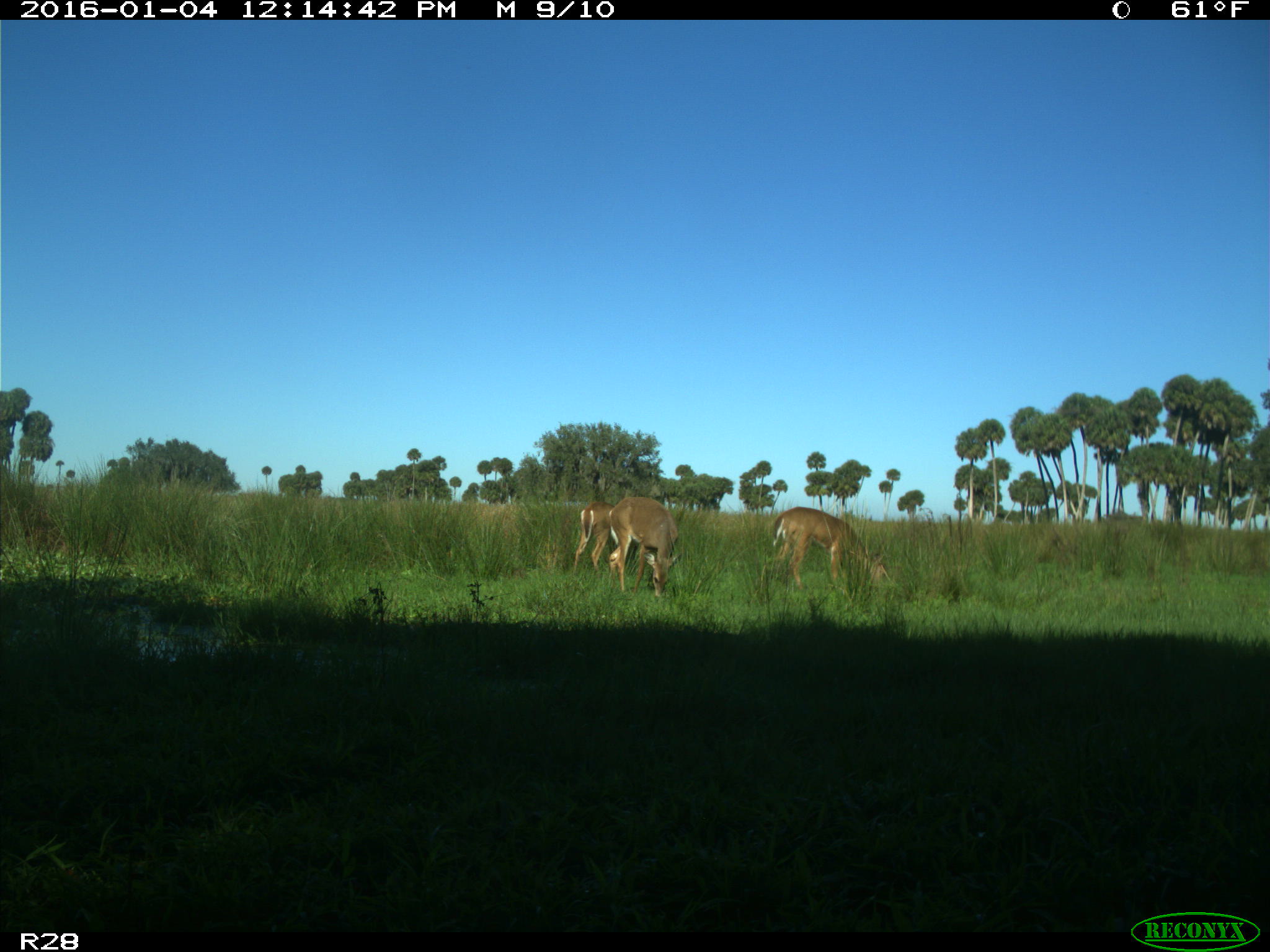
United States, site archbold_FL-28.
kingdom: Animalia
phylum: Chordata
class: Mammalia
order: Artiodactyla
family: Cervidae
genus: Odocoileus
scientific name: Odocoileus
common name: deer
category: unidentified deer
Unidentified deer (deer) (Odocoileus).